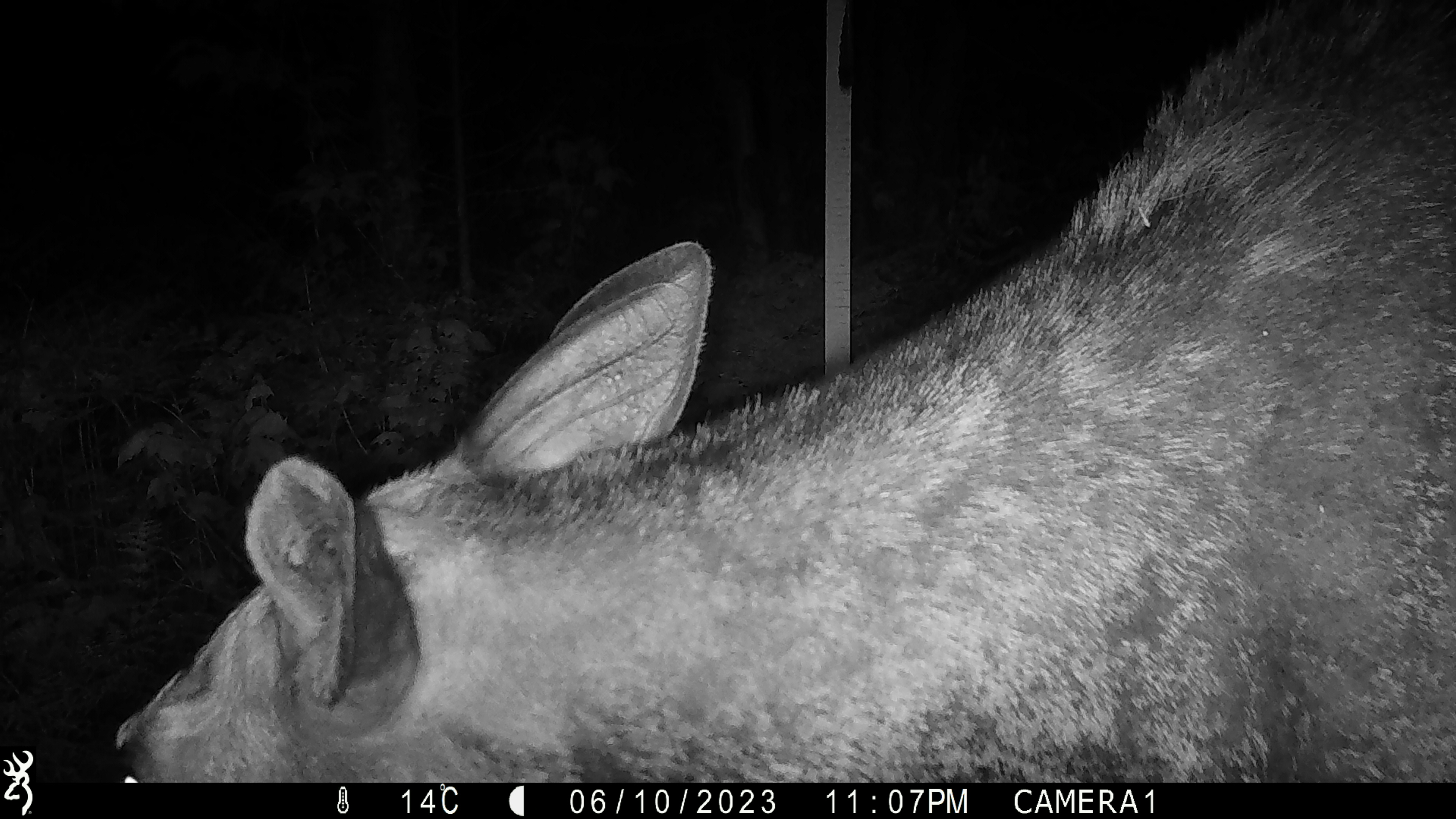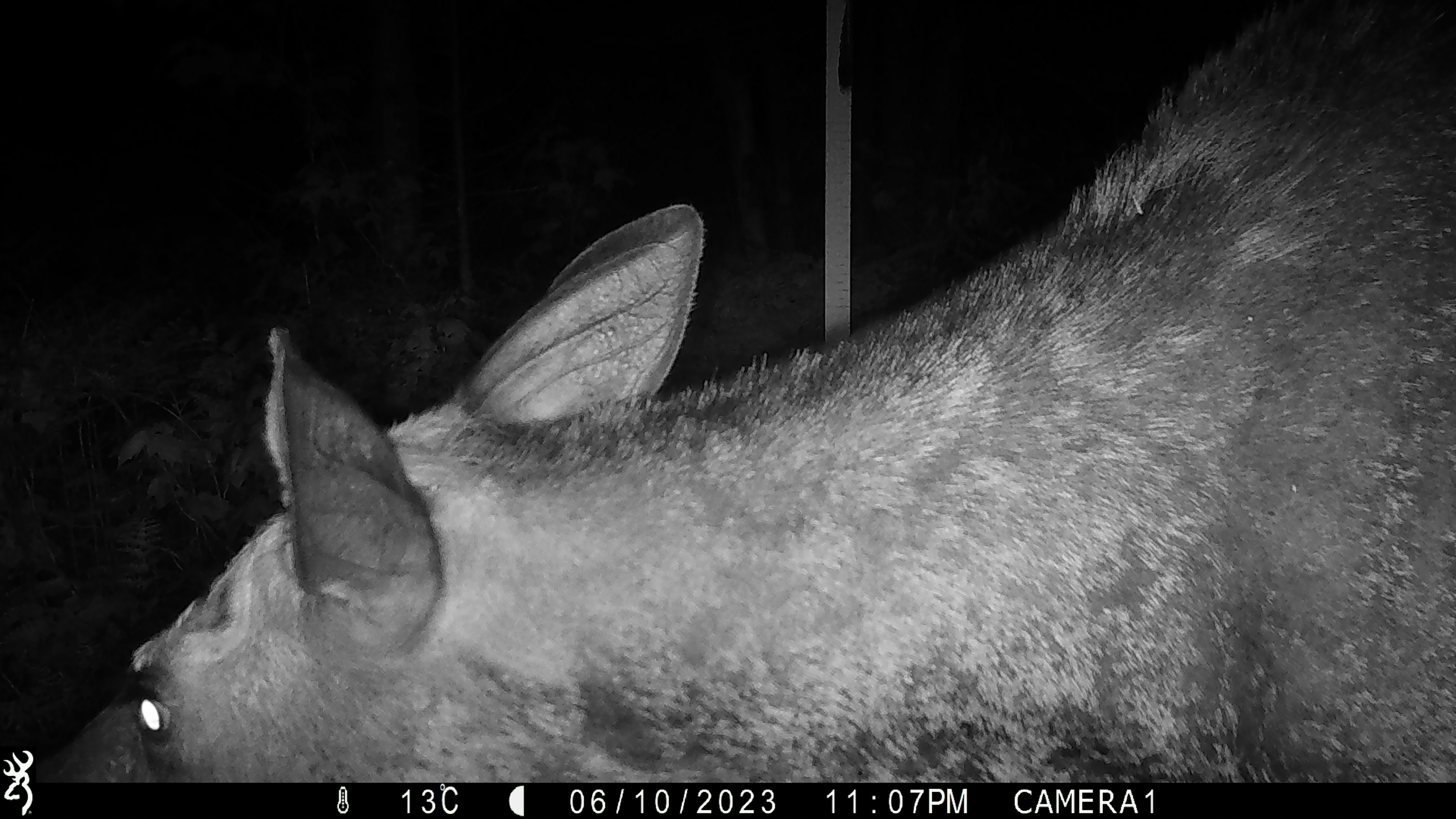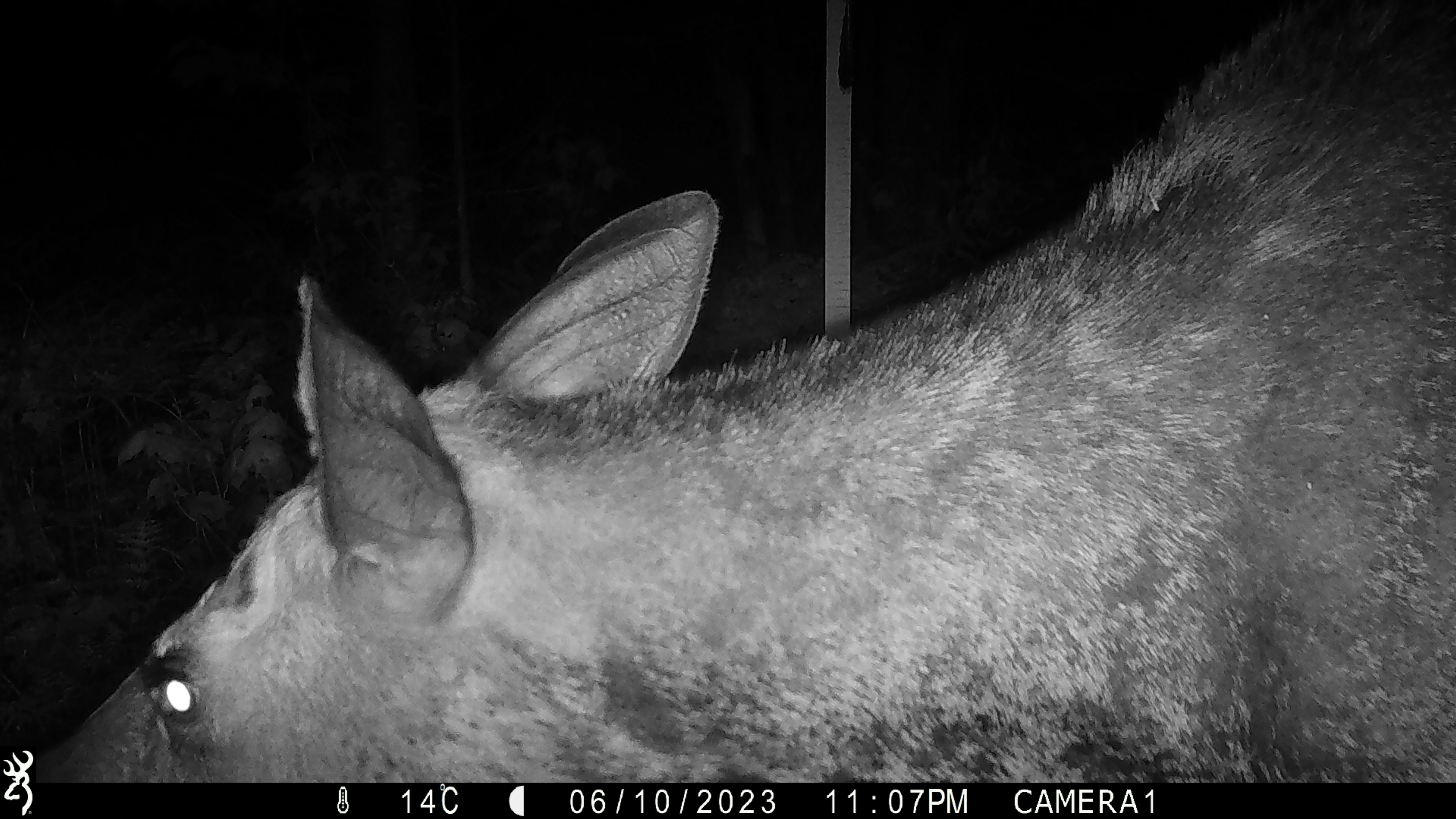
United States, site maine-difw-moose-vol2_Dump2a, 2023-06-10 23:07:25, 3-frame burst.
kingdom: Animalia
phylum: Chordata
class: Mammalia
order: Artiodactyla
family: Cervidae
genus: Alces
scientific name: Alces alces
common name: moose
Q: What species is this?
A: Moose (Alces alces).